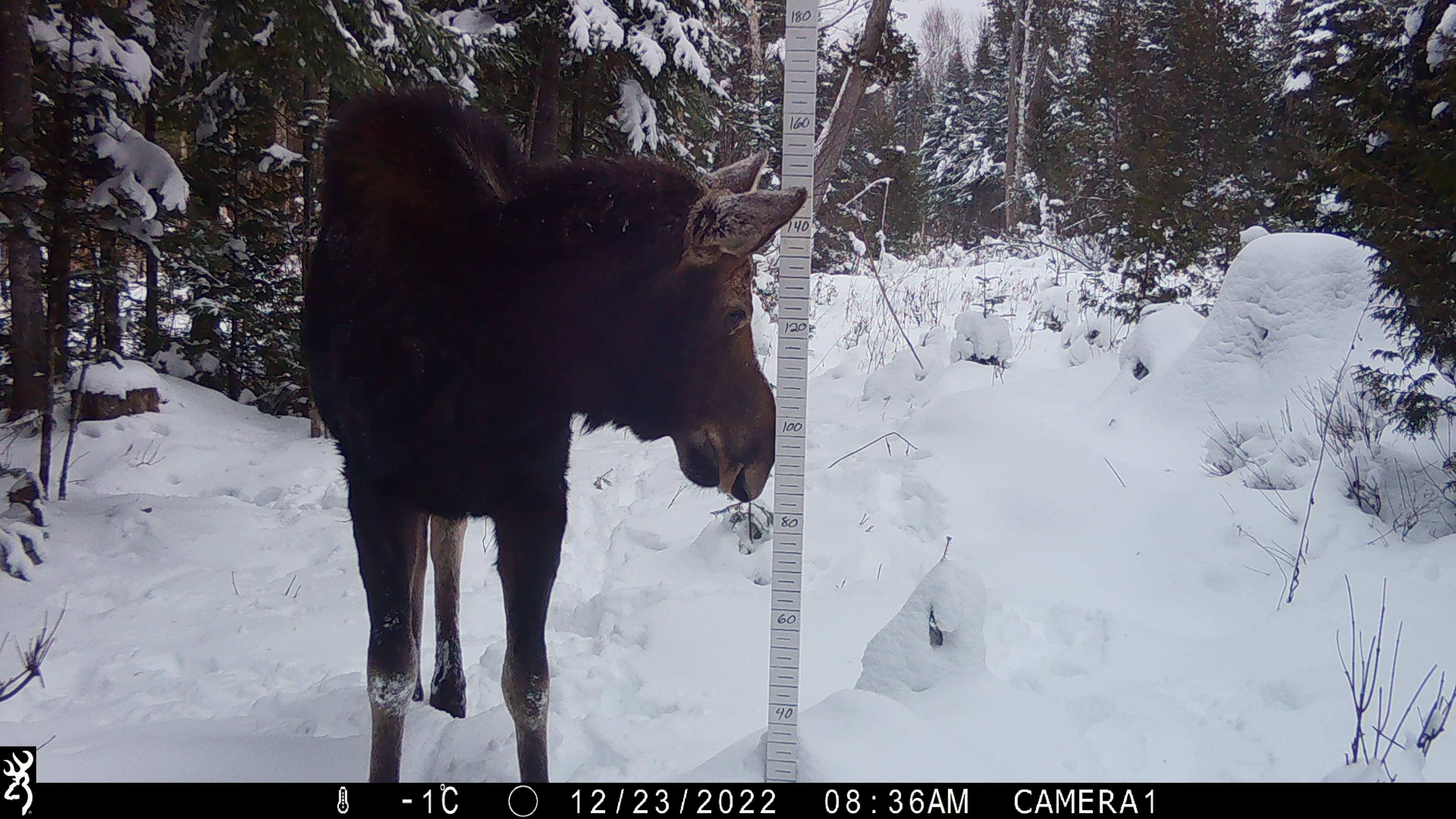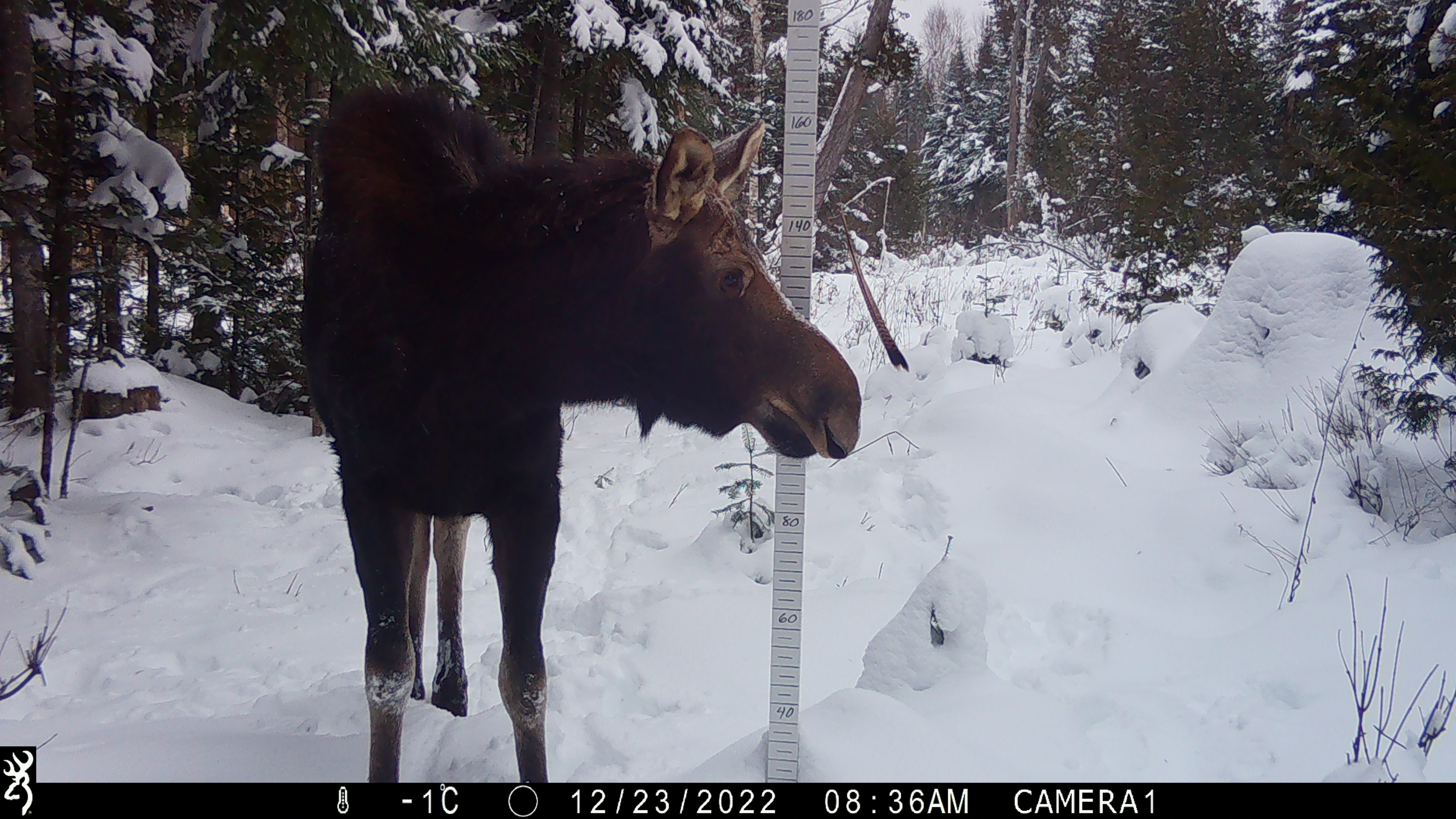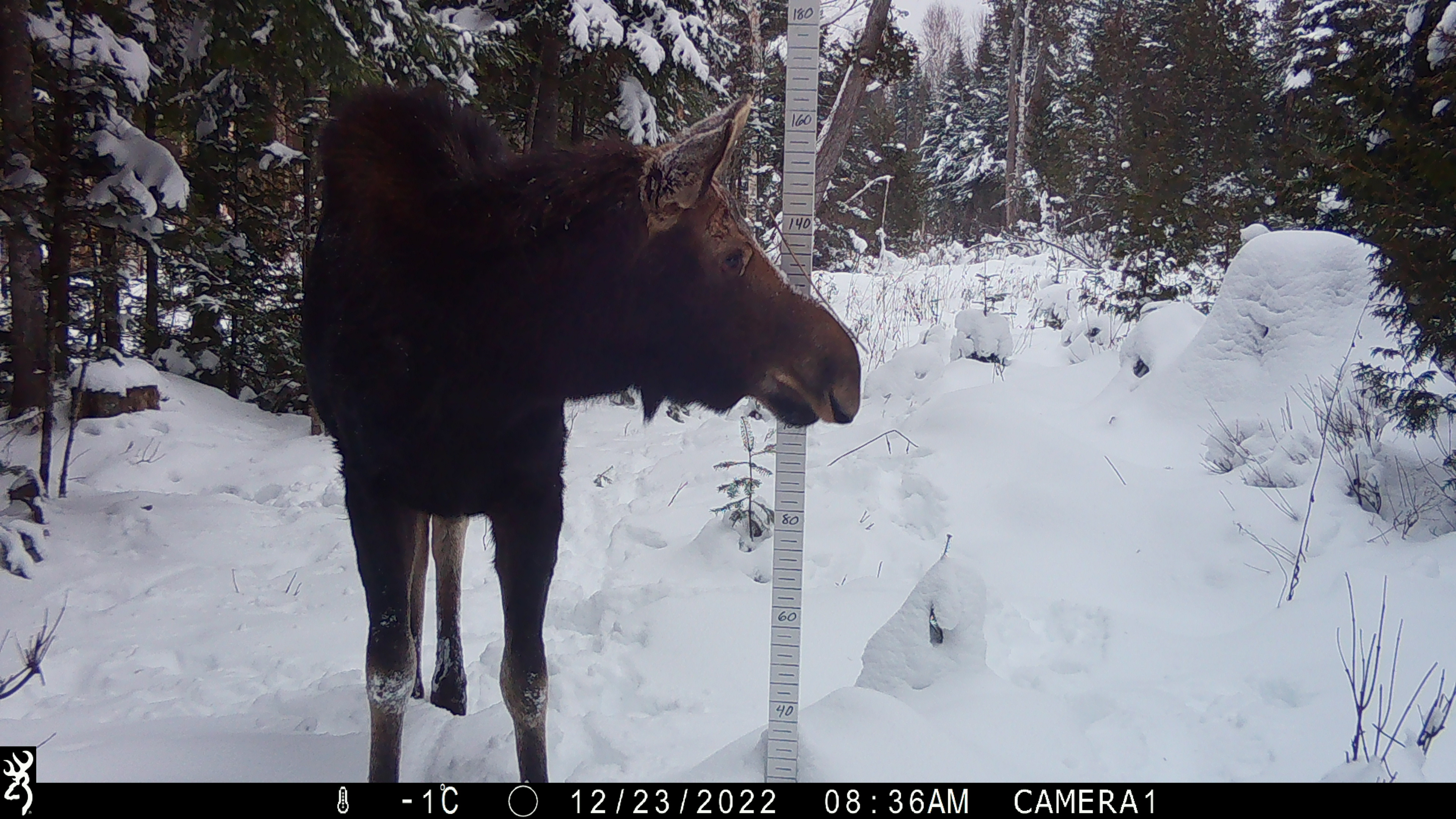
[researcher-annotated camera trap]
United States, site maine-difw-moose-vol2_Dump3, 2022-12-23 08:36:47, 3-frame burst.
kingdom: Animalia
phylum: Chordata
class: Mammalia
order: Artiodactyla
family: Cervidae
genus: Alces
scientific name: Alces alces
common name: moose